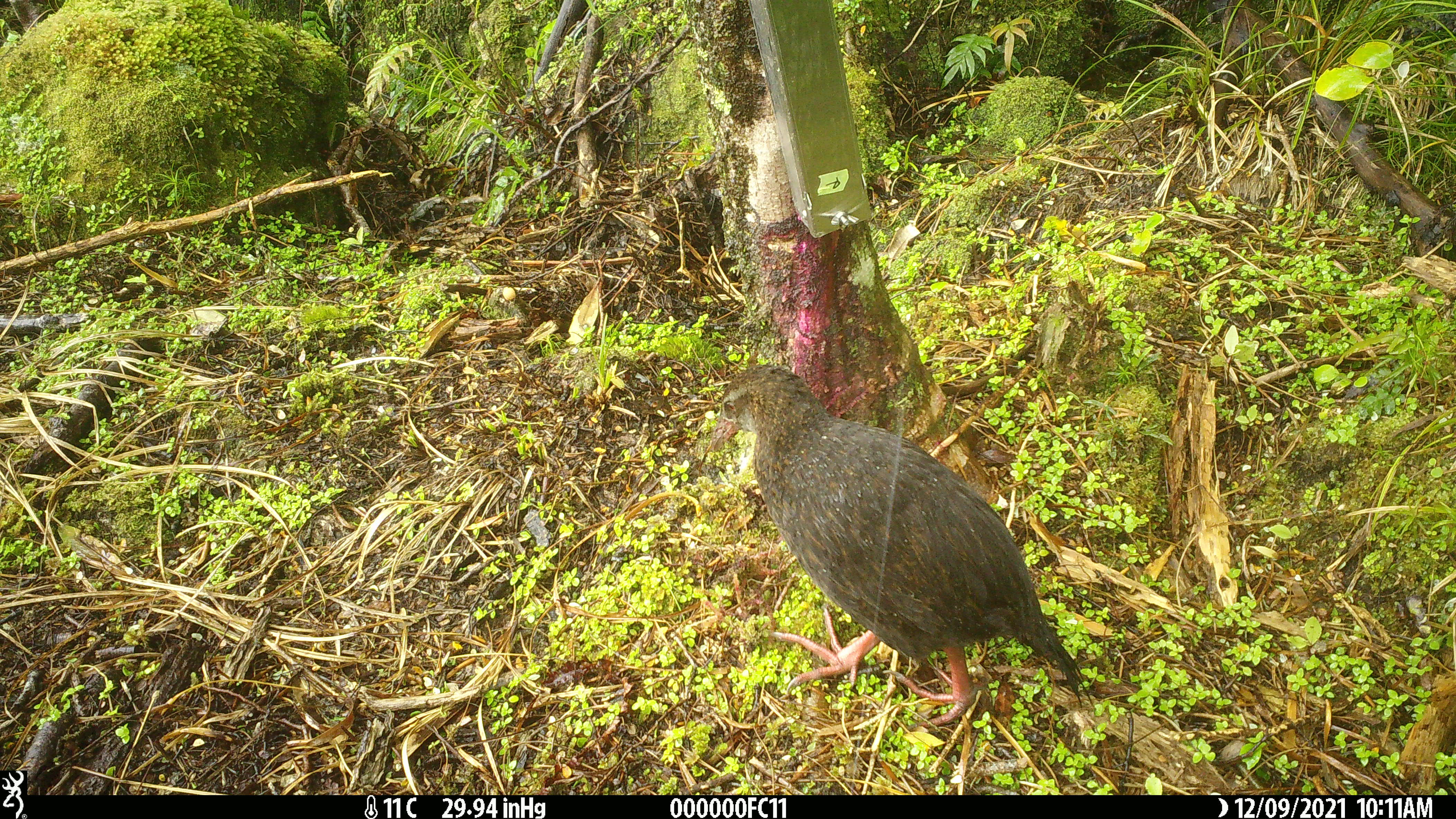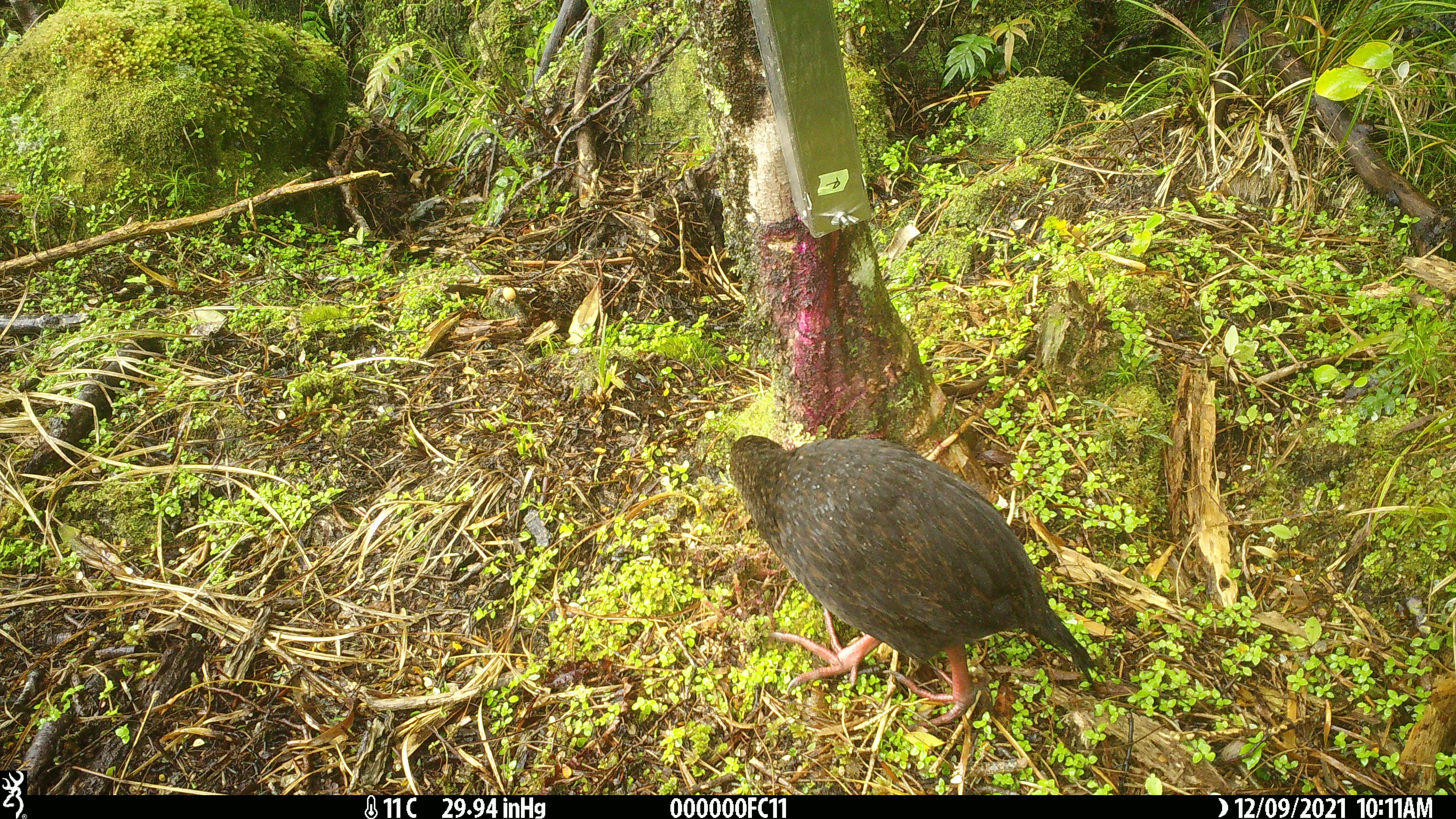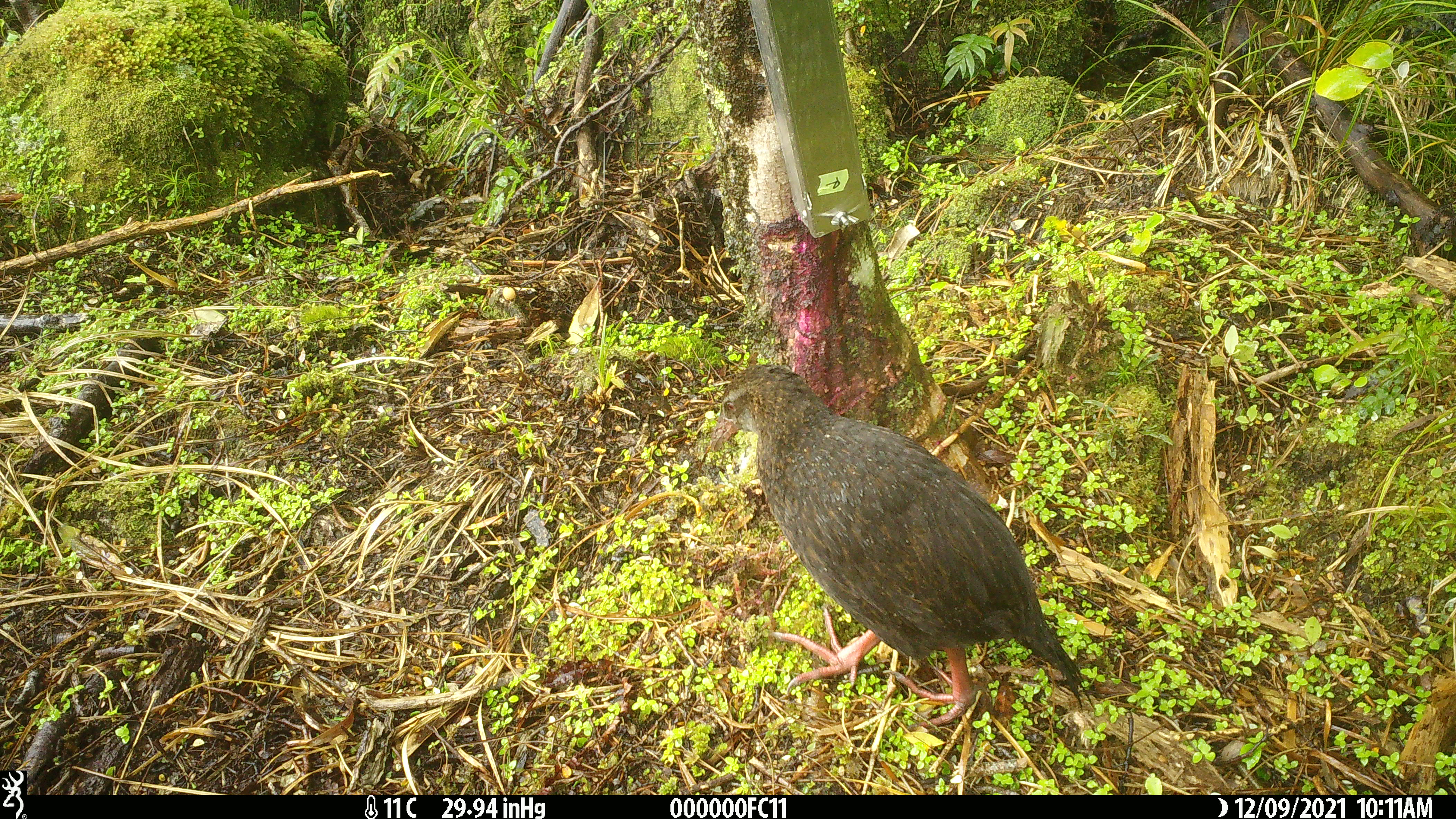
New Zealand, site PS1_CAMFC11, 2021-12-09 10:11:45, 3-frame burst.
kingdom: Animalia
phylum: Chordata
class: Aves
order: Gruiformes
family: Rallidae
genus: Gallirallus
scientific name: Gallirallus australis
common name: weka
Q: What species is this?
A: Weka (Gallirallus australis).